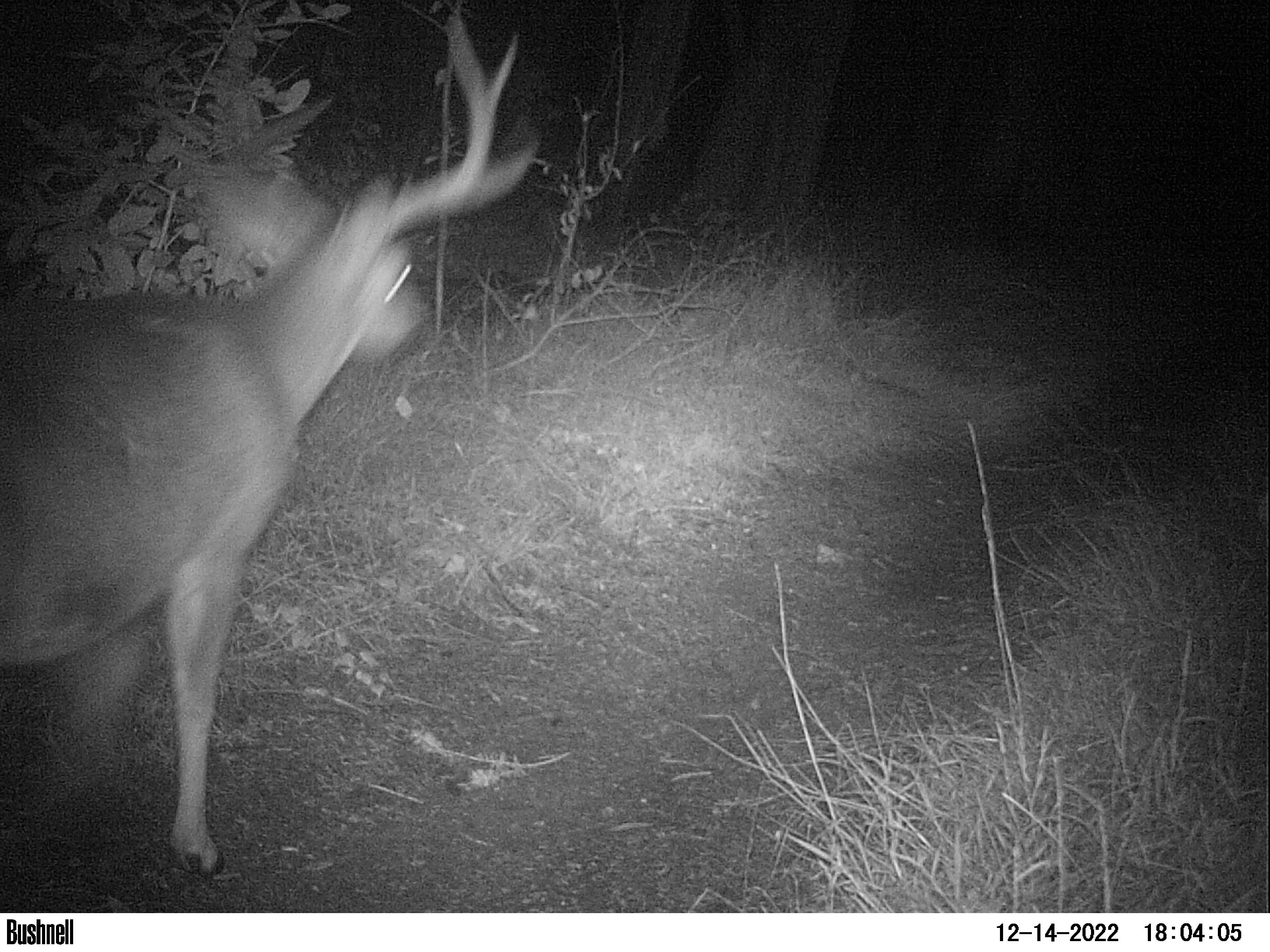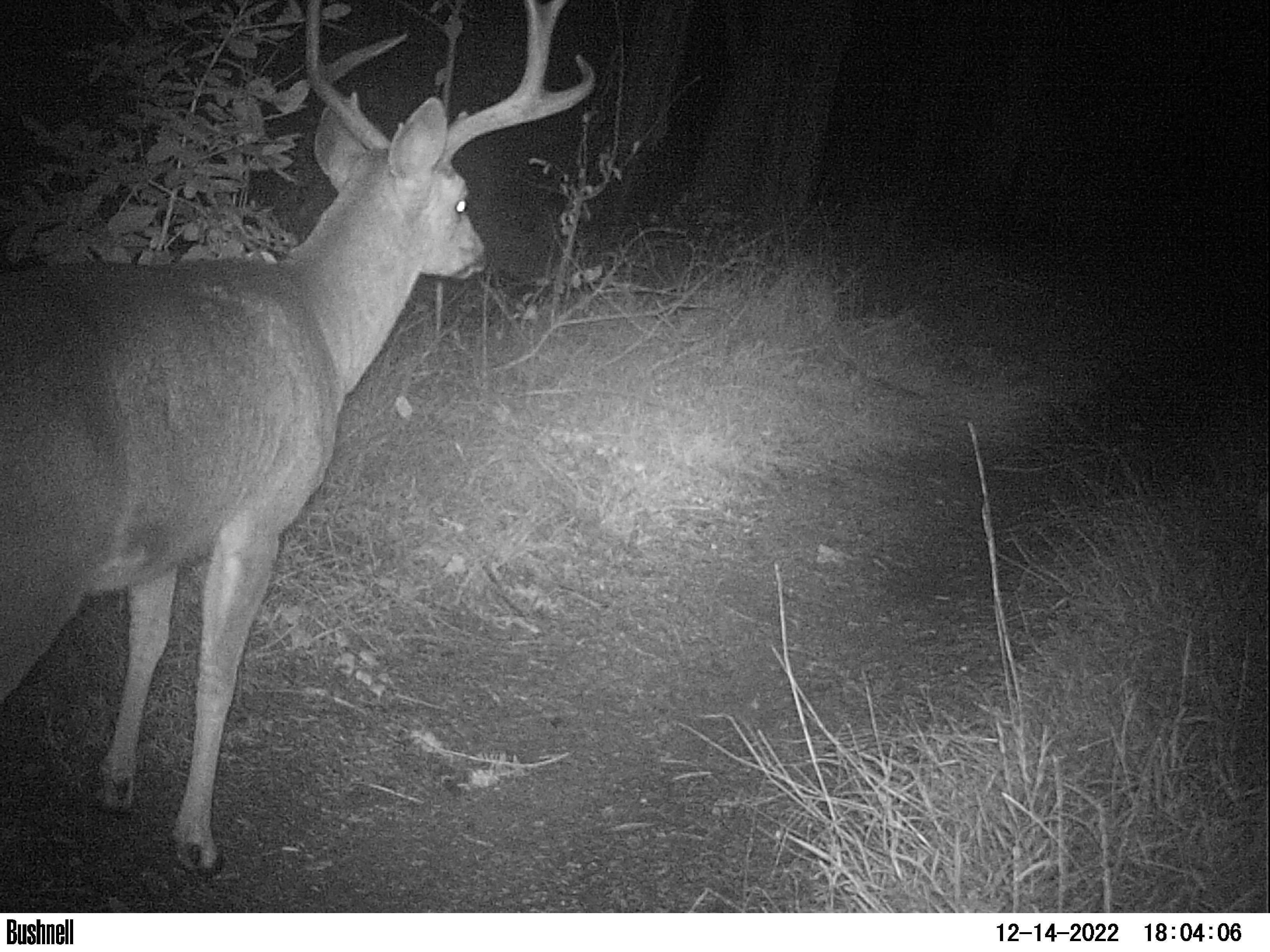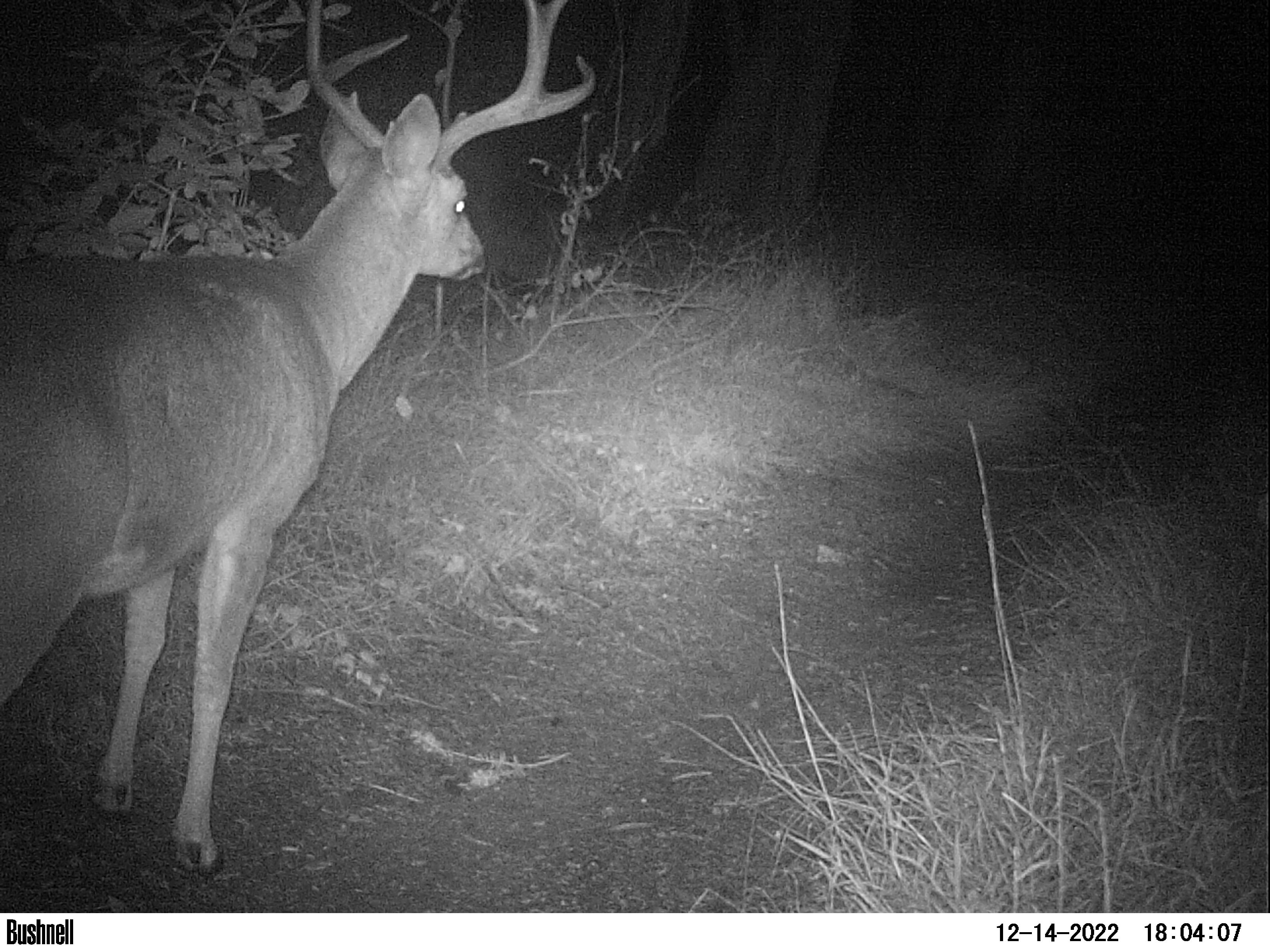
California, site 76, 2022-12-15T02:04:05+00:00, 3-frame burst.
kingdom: Animalia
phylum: Chordata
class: Mammalia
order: Artiodactyla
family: Cervidae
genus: Odocoileus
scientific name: Odocoileus hemionus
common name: mule deer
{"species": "mule deer (Odocoileus hemionus)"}